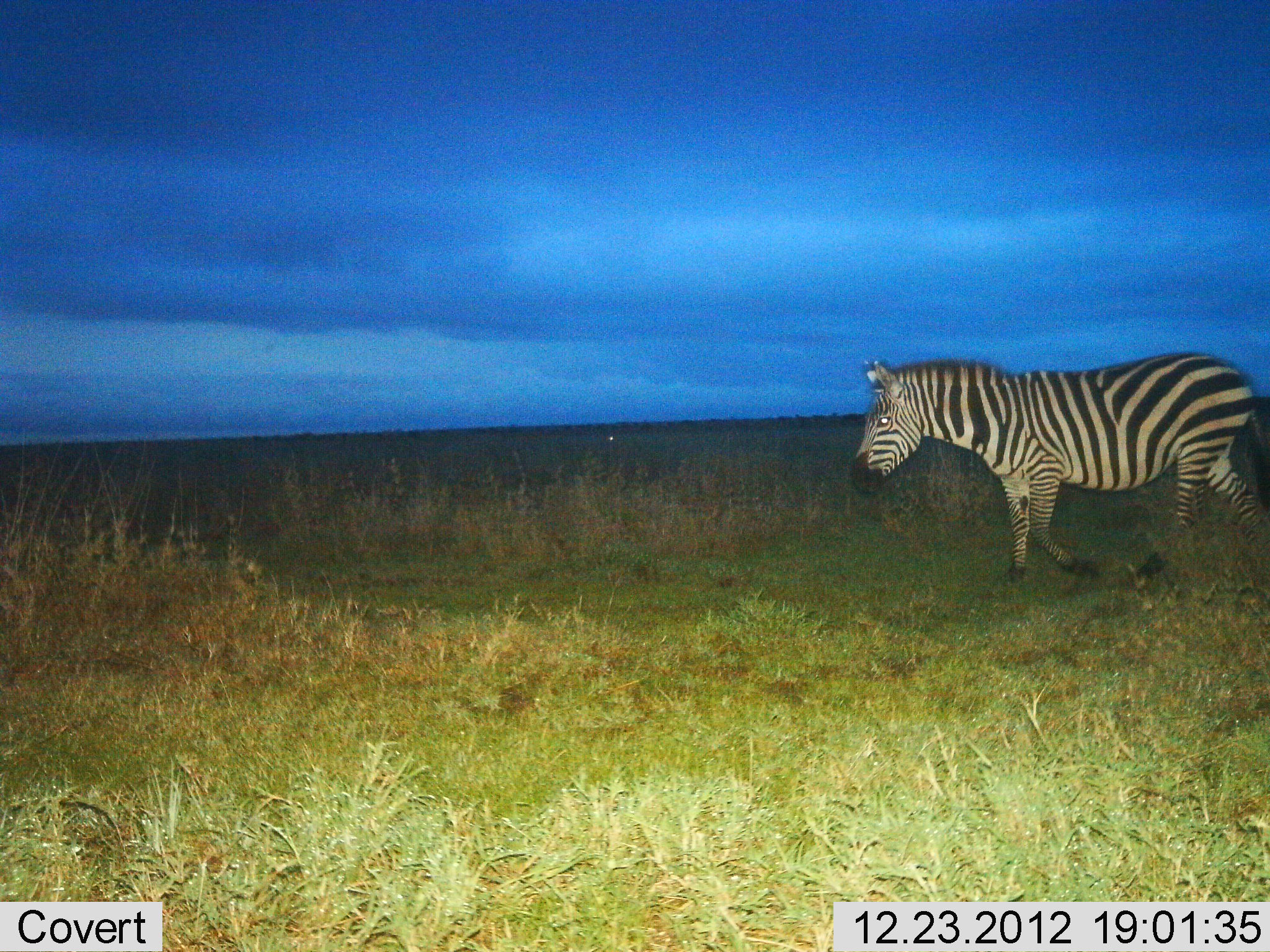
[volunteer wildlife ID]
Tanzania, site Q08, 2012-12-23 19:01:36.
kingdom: Animalia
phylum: Chordata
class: Mammalia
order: Perissodactyla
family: Equidae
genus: Equus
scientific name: Equus quagga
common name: plains zebra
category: zebra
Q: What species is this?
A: Zebra (plains zebra) (Equus quagga).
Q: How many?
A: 1.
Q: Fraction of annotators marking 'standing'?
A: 6%.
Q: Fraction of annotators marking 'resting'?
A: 0%.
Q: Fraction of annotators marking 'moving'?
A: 94%.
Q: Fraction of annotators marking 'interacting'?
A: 0%.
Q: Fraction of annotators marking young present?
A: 0%.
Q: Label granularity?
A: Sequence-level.